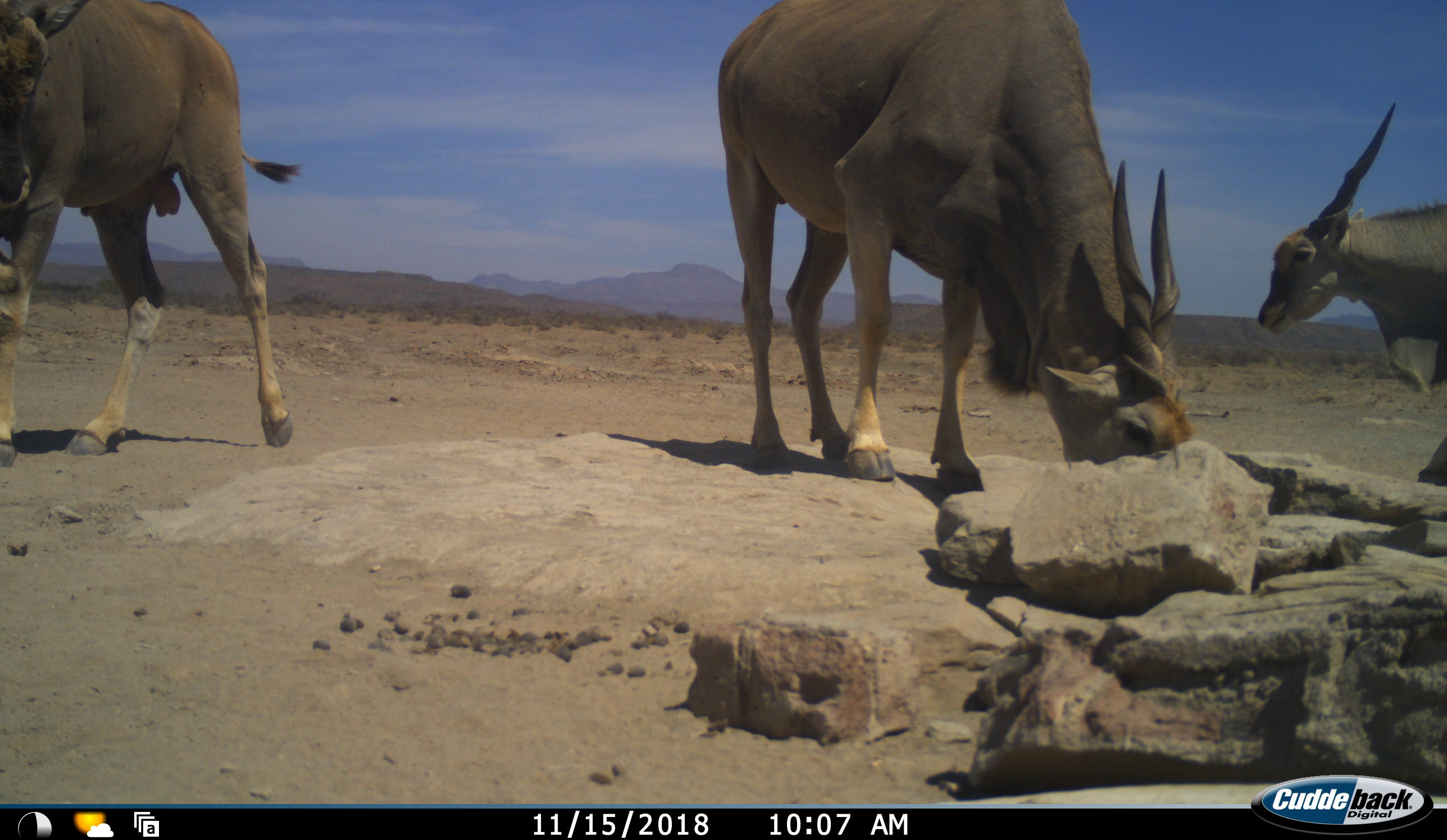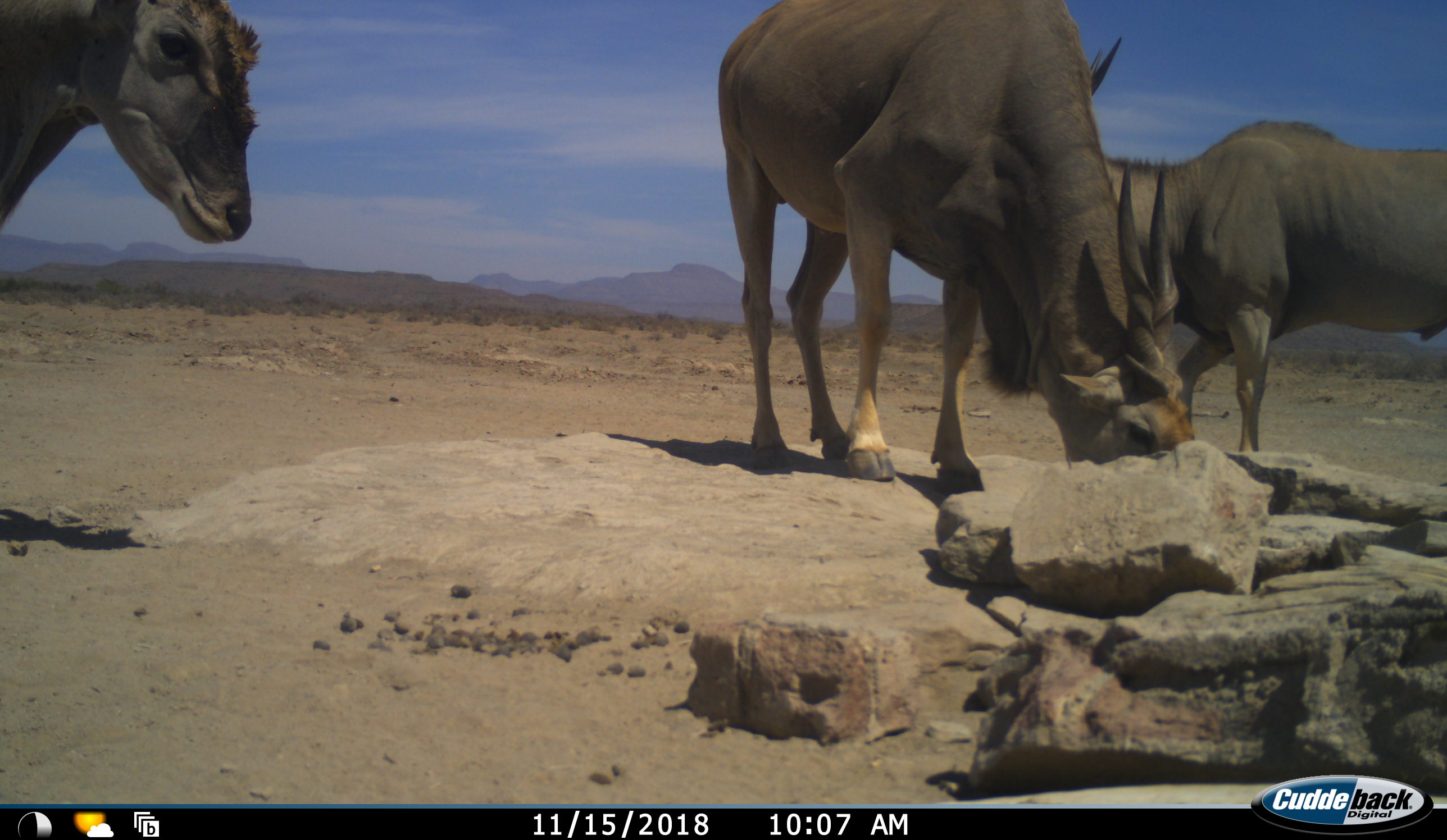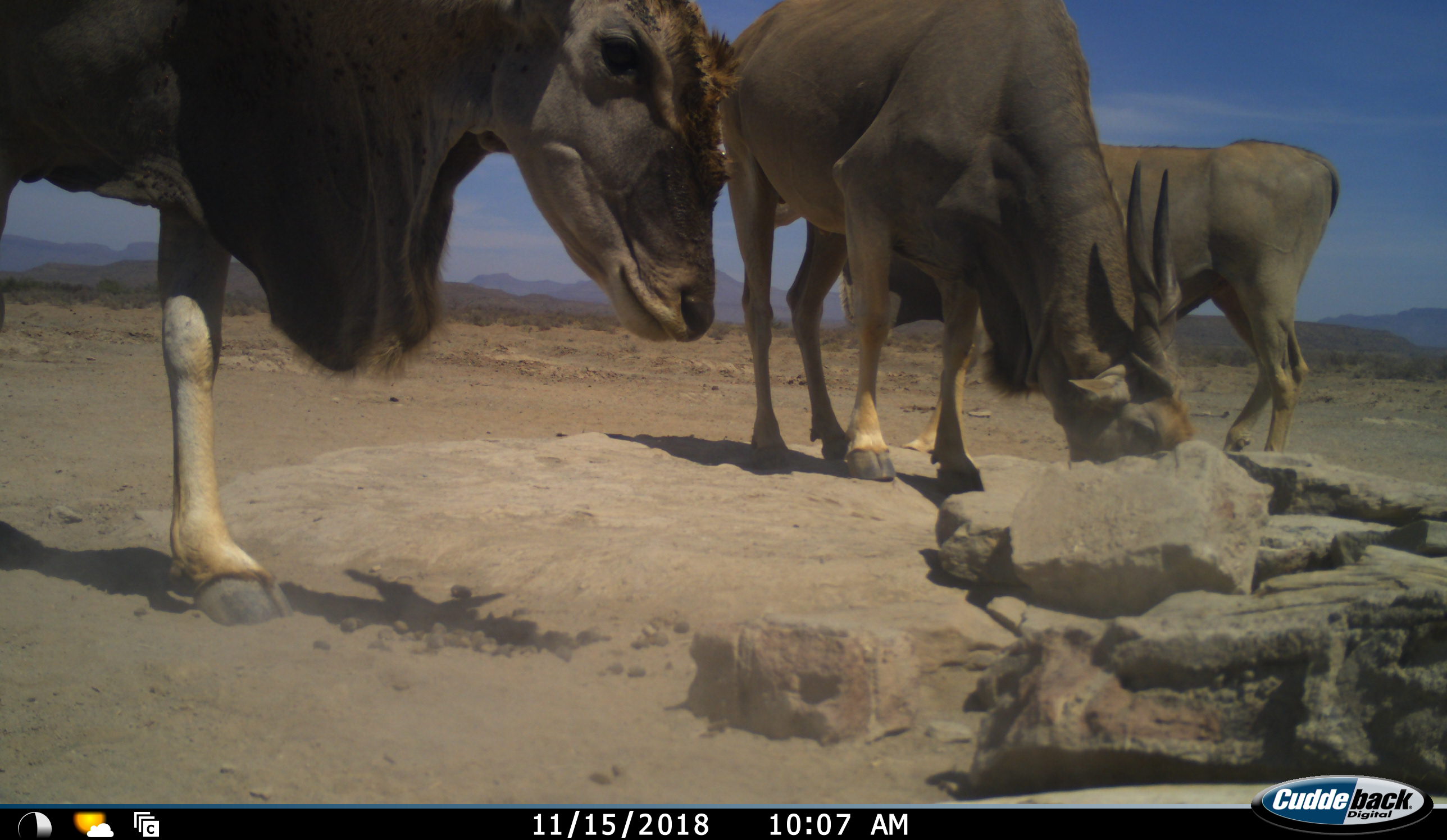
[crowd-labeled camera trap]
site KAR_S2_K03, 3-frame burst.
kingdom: Animalia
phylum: Chordata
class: Mammalia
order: Artiodactyla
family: Bovidae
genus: Tragelaphus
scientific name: Tragelaphus oryx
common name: eland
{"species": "eland (Tragelaphus oryx)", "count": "3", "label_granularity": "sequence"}